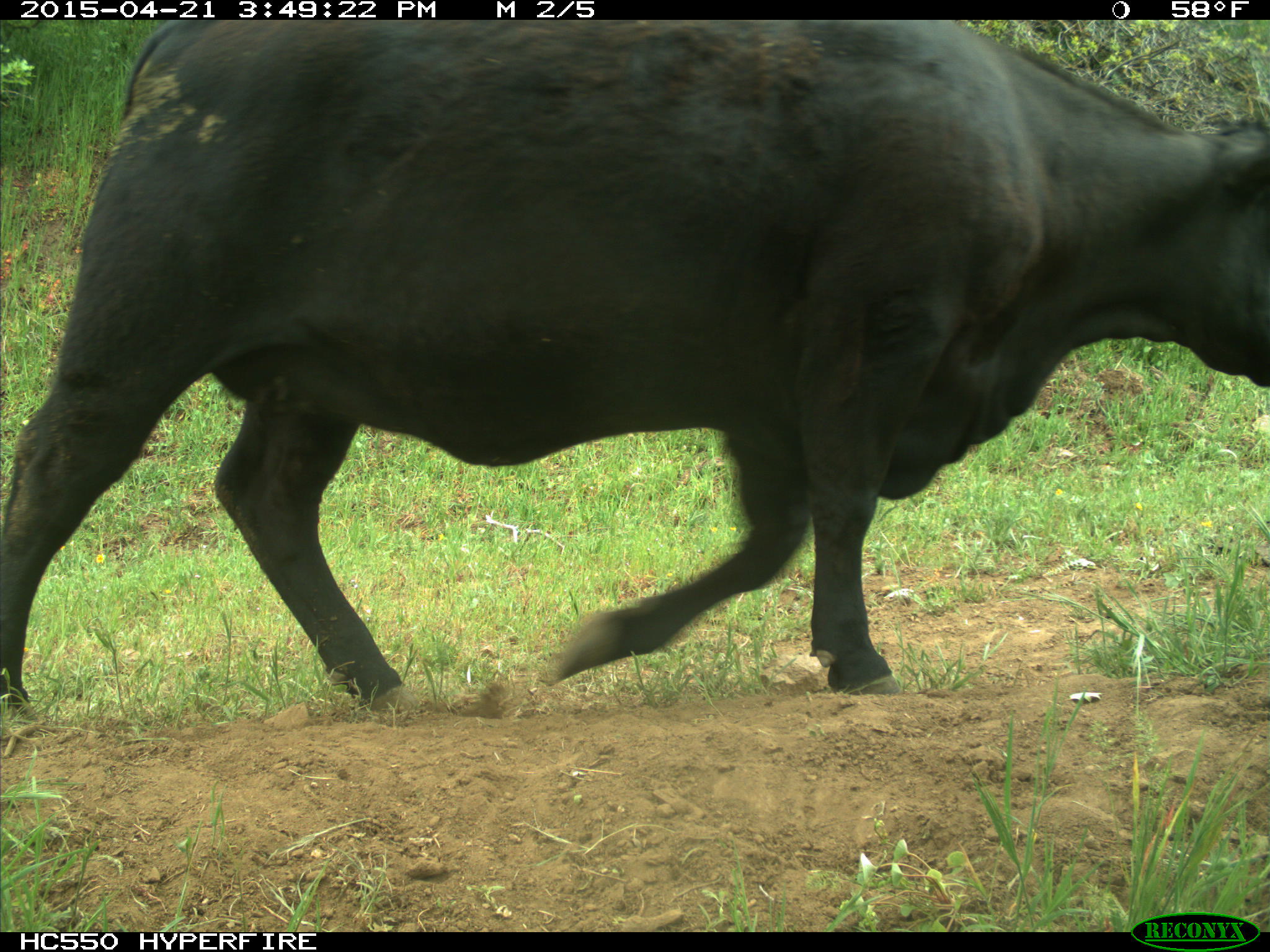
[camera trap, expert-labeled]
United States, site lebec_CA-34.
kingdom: Animalia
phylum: Chordata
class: Mammalia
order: Artiodactyla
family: Bovidae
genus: Bos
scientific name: Bos taurus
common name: domestic cow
Bos taurus (domestic cow).